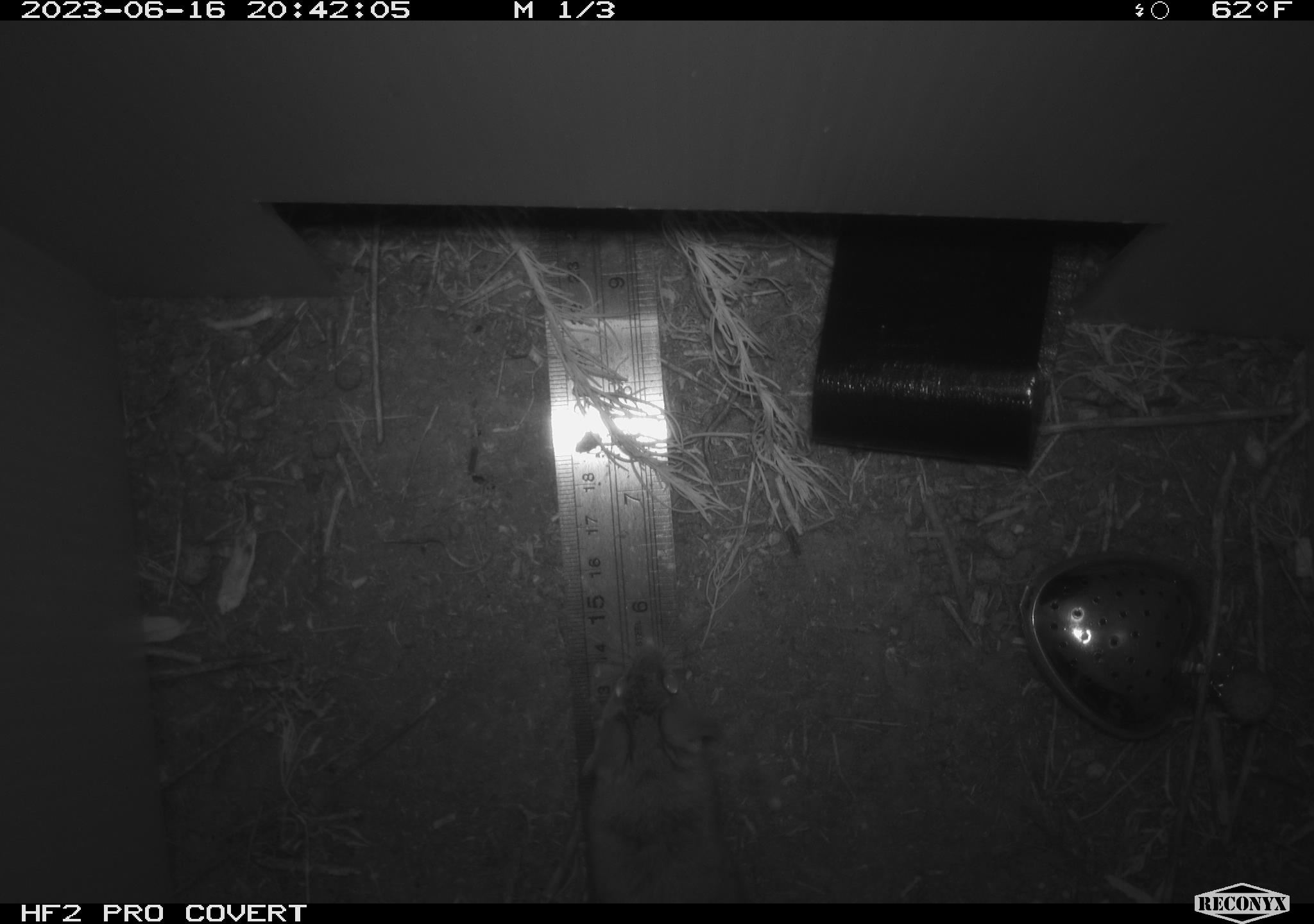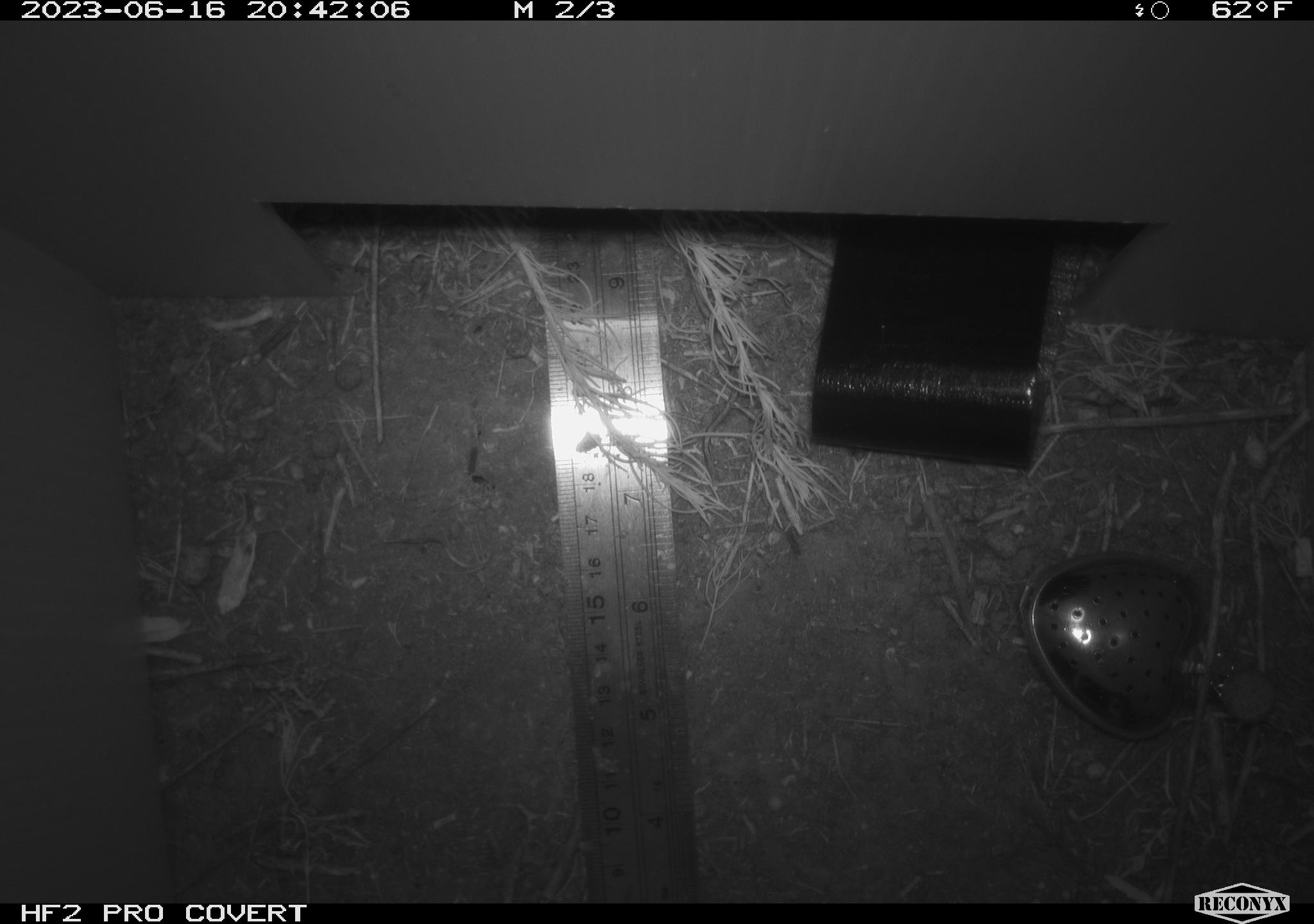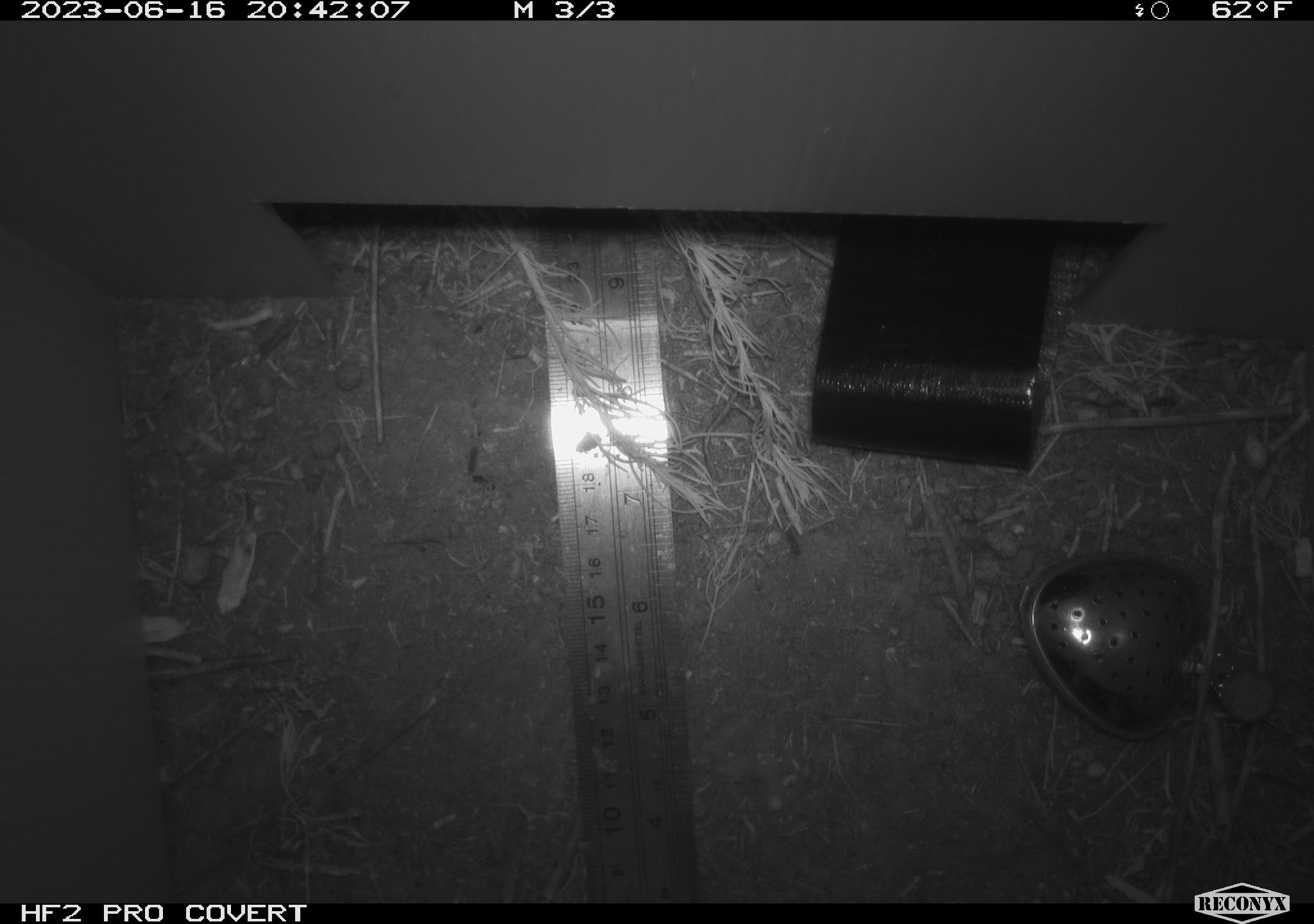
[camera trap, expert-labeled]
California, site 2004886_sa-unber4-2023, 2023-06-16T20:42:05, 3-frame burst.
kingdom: Animalia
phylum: Chordata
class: Mammalia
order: Rodentia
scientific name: Rodentia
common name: mouse species